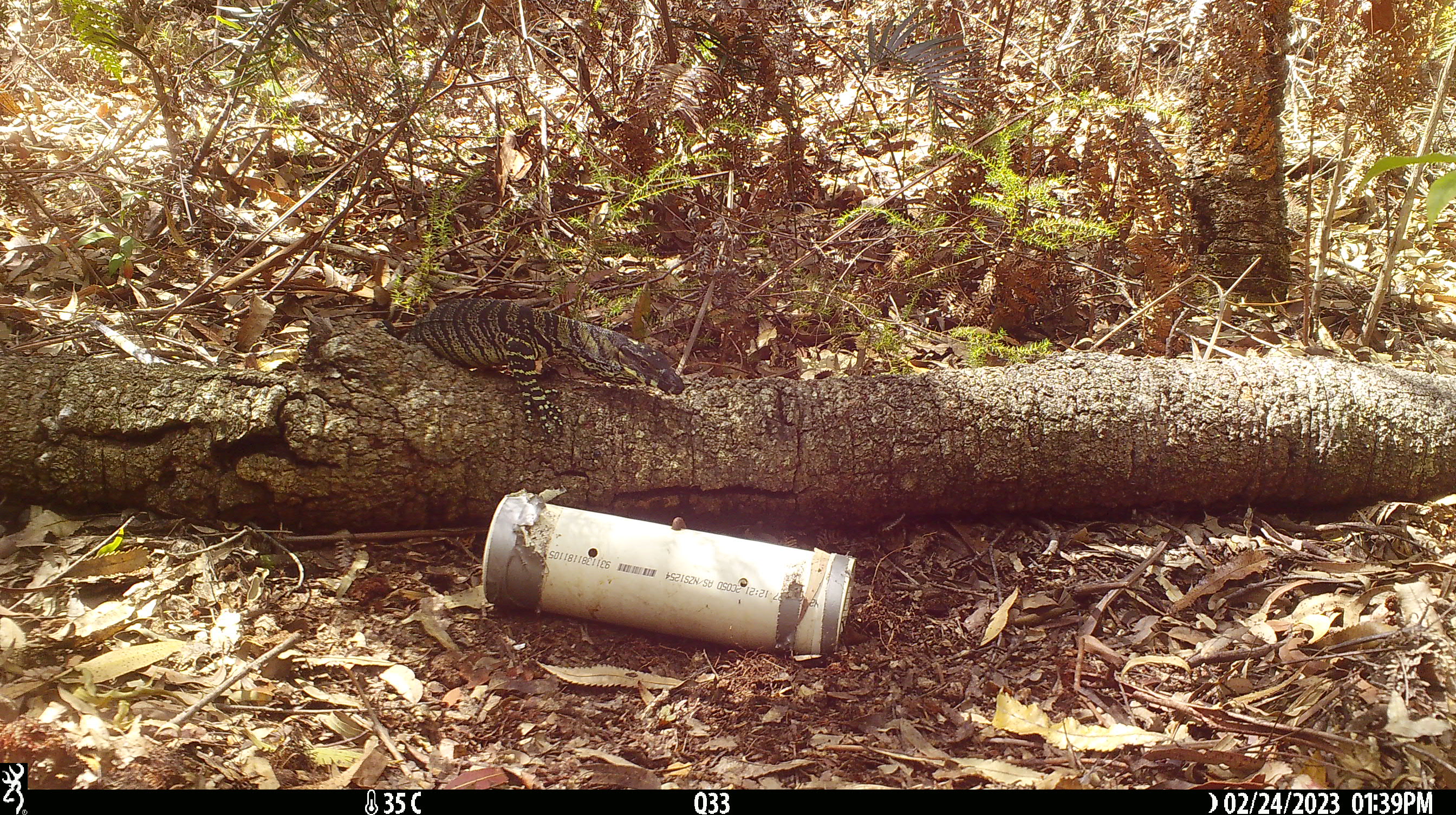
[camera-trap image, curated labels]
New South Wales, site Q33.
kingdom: Animalia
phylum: Chordata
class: Reptilia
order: Squamata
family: Varanidae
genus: Varanus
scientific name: Varanus varius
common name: lace monitor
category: goanna